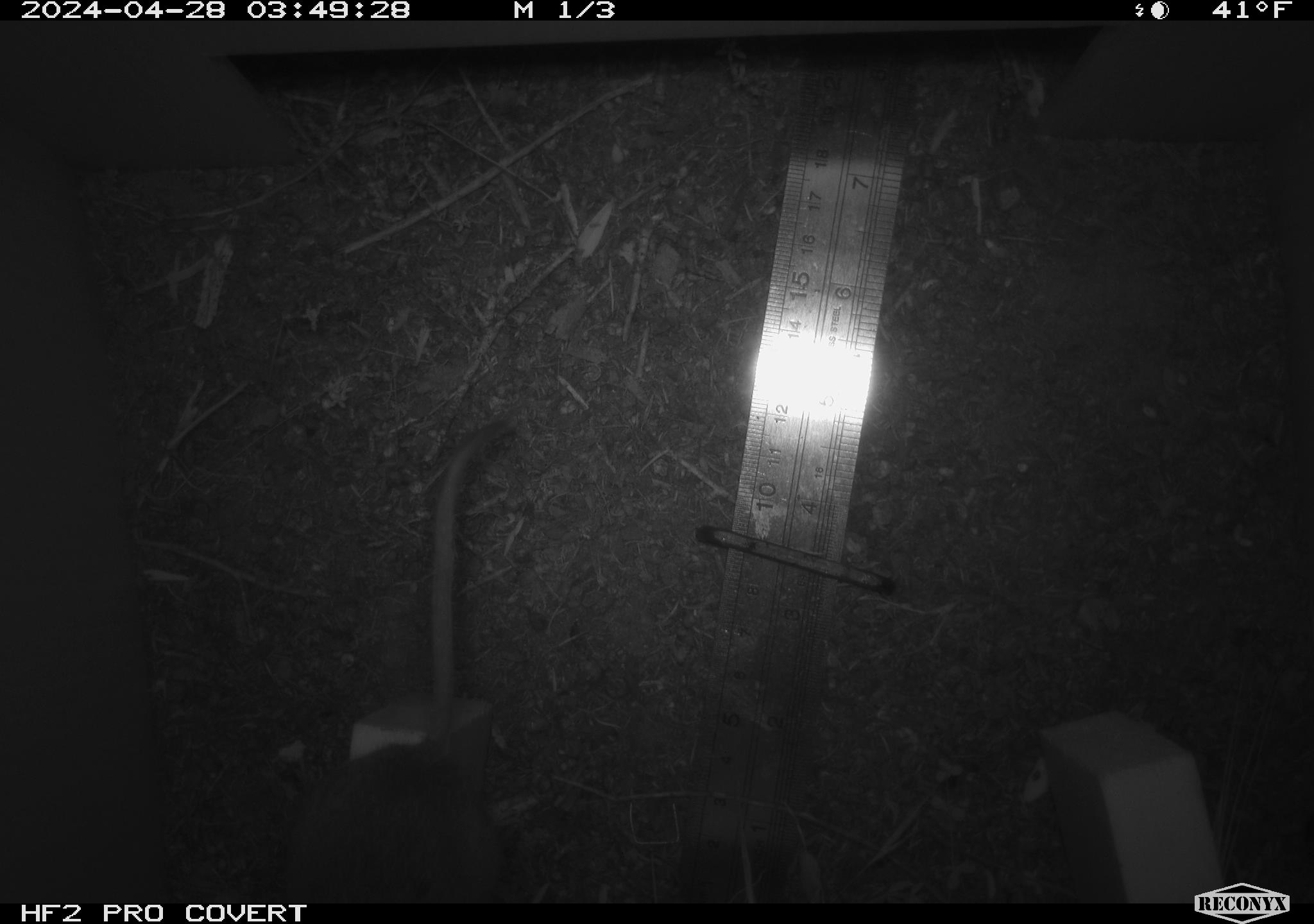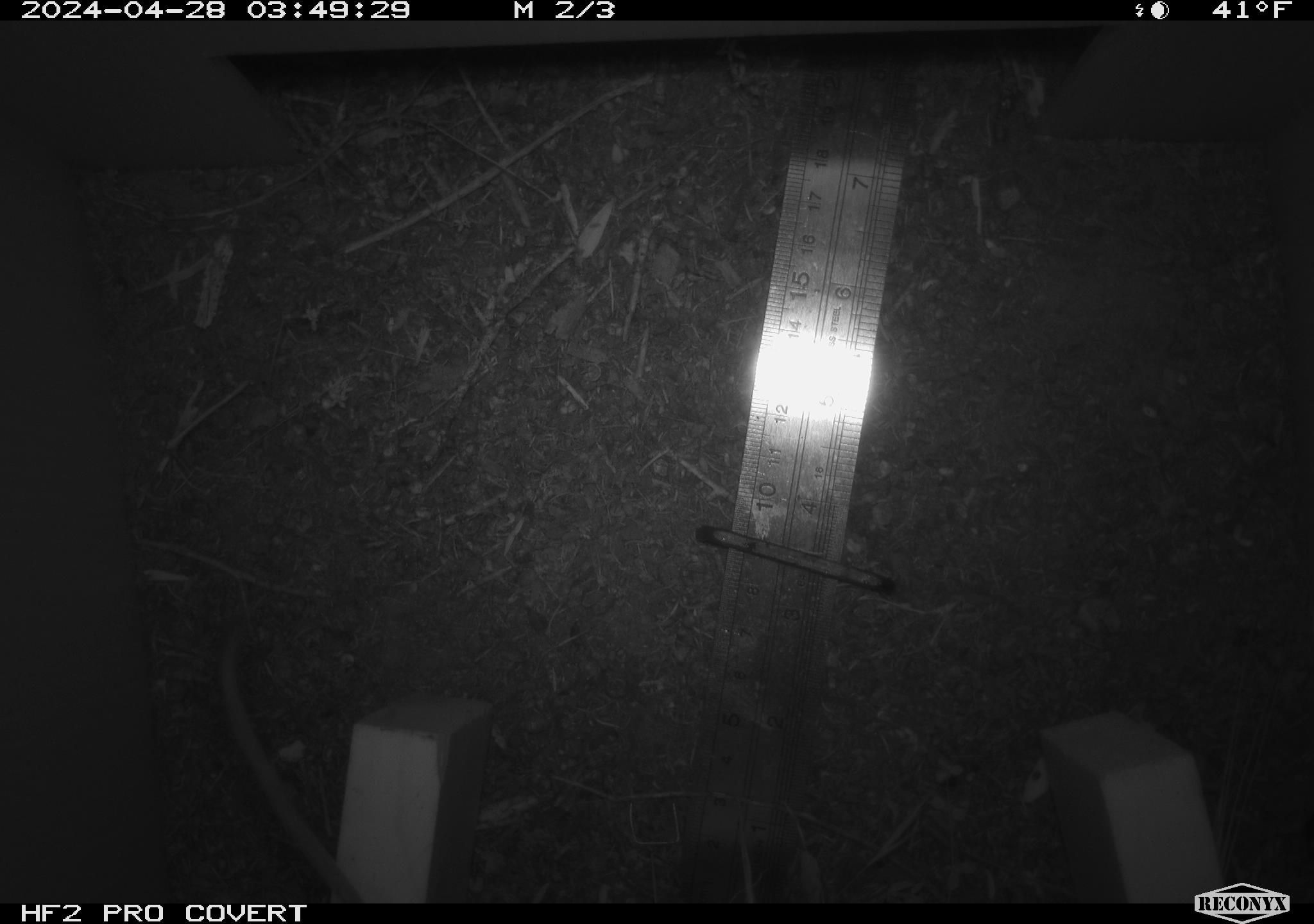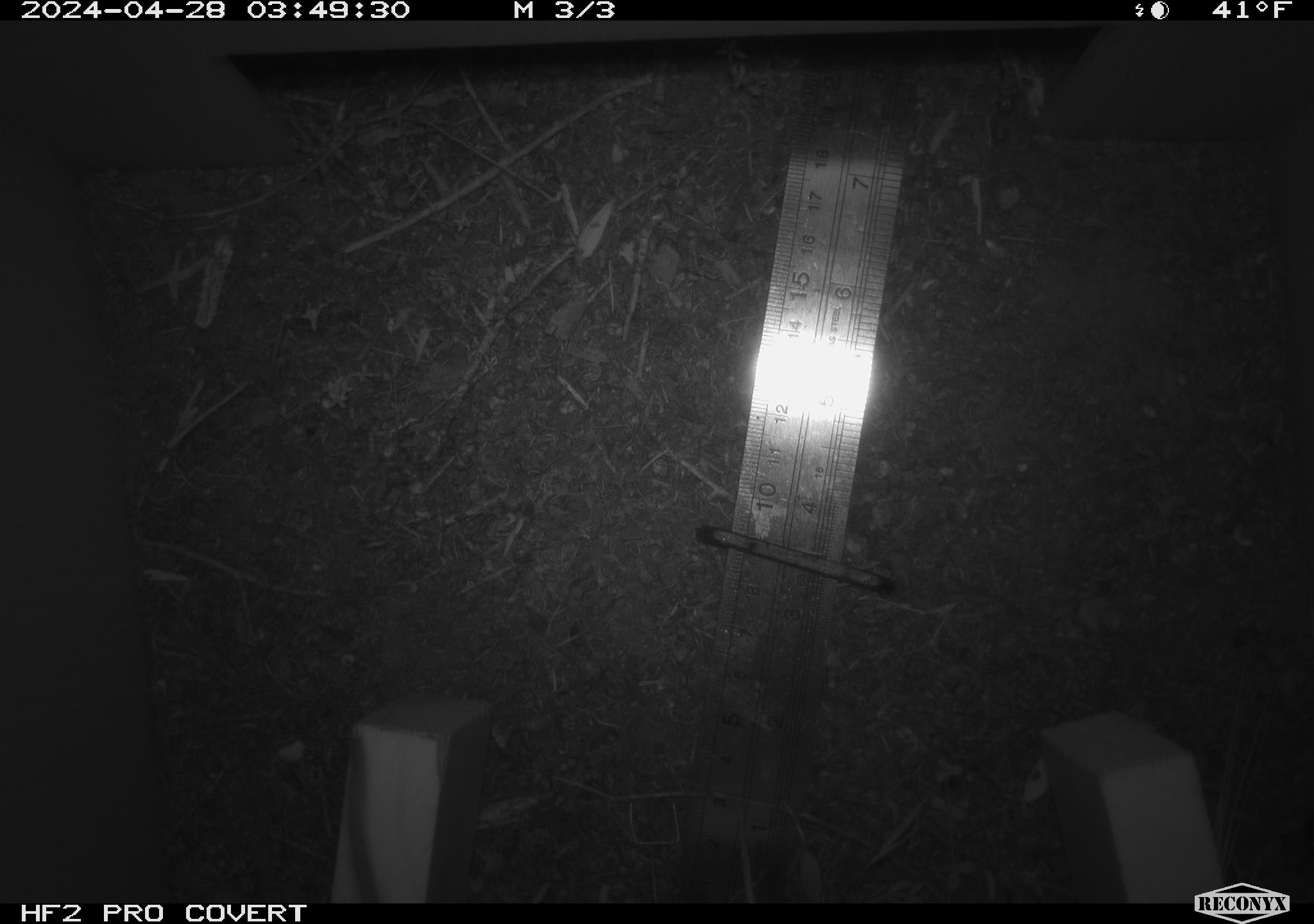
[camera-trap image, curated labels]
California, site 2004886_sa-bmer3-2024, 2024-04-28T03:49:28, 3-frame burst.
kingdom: Animalia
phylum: Chordata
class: Mammalia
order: Rodentia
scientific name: Rodentia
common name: mouse species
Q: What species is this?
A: Mouse species (Rodentia).